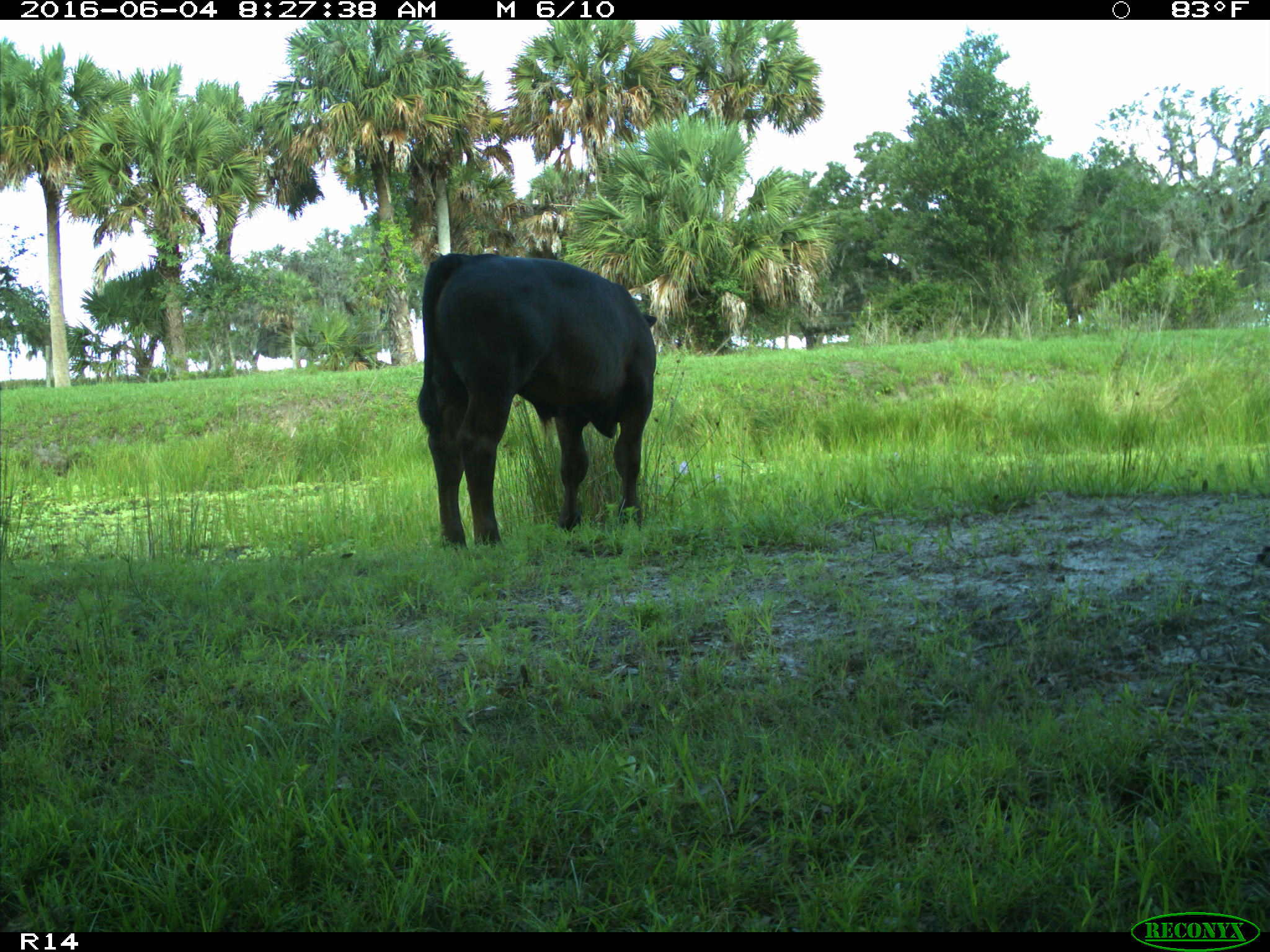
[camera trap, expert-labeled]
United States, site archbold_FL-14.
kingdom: Animalia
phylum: Chordata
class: Mammalia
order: Artiodactyla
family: Bovidae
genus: Bos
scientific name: Bos taurus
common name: domestic cow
Bos taurus (domestic cow).